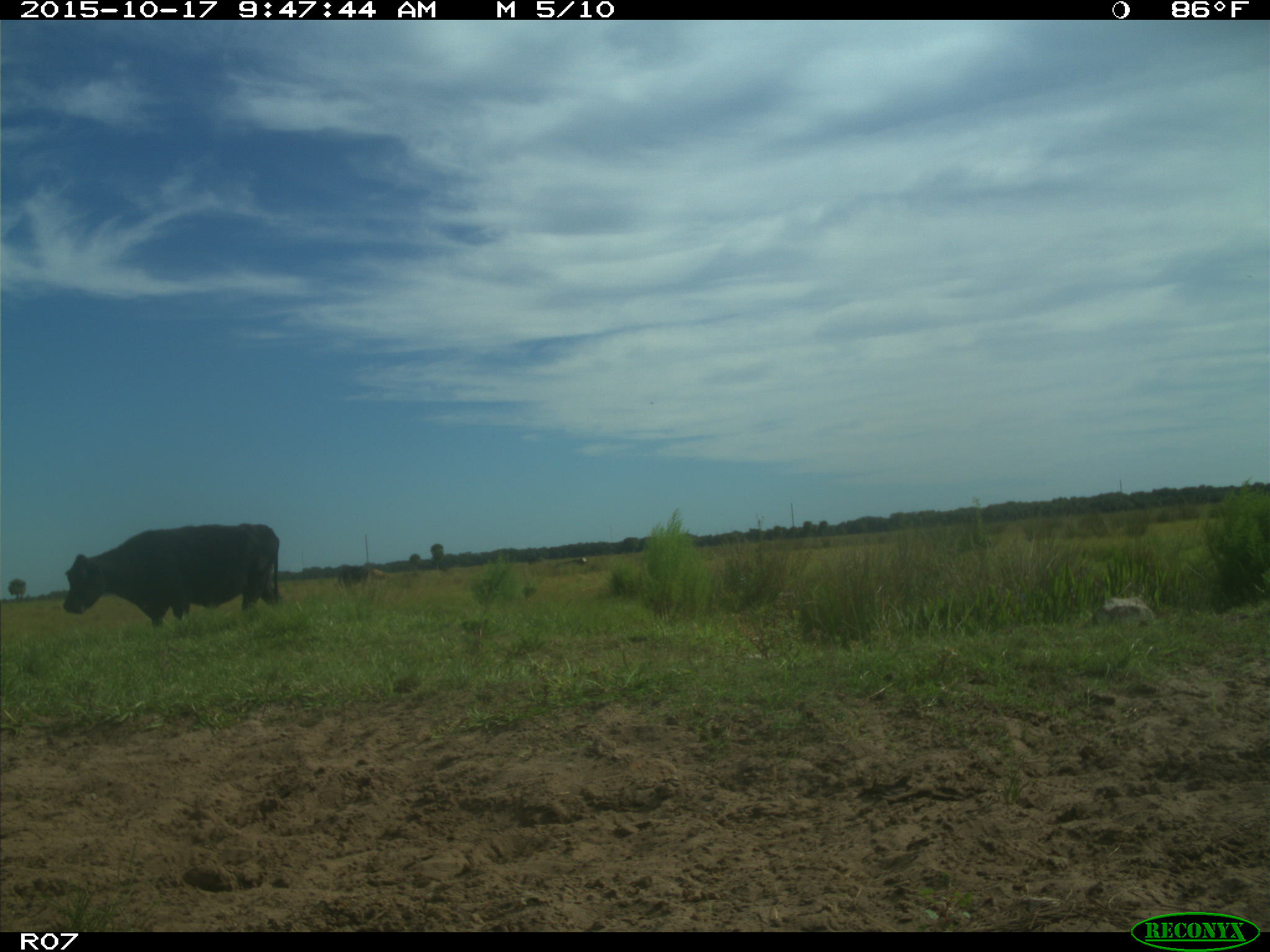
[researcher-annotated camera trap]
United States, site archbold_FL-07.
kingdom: Animalia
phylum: Chordata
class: Mammalia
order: Artiodactyla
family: Bovidae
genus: Bos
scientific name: Bos taurus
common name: domestic cow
Bos taurus (domestic cow).